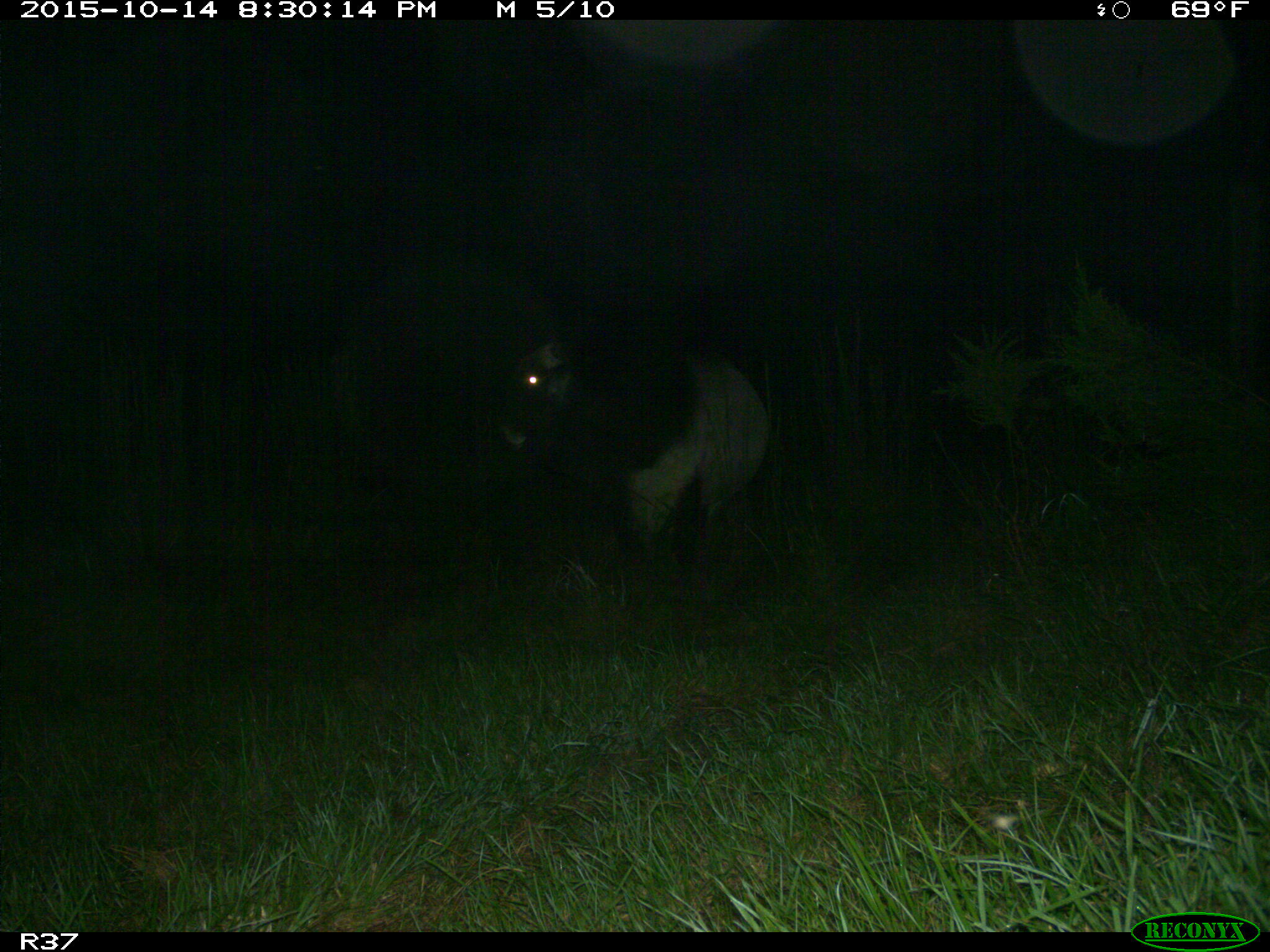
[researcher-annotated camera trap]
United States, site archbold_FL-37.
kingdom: Animalia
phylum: Chordata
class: Mammalia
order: Artiodactyla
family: Bovidae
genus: Bos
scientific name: Bos taurus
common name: domestic cow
Bos taurus (domestic cow).